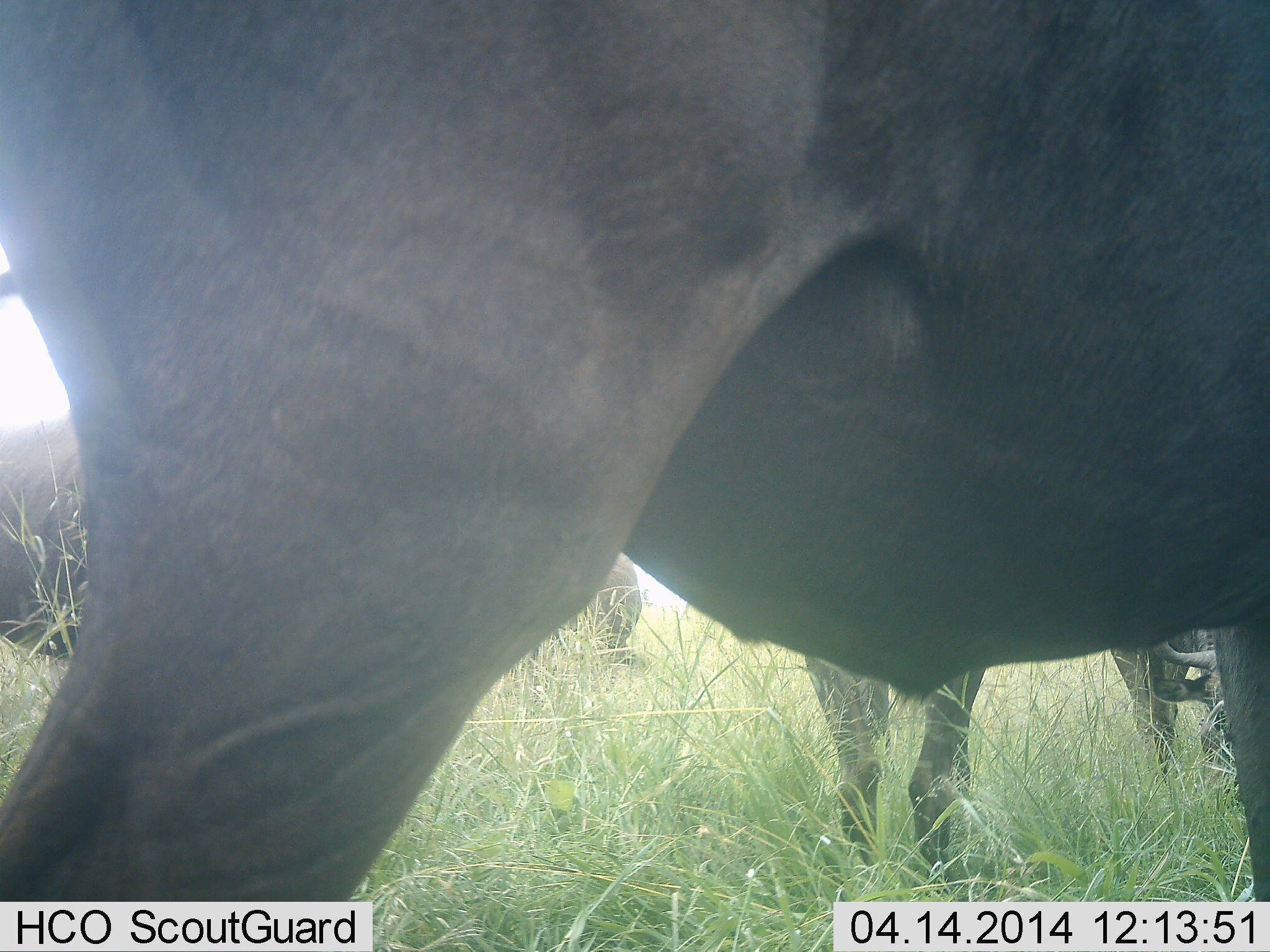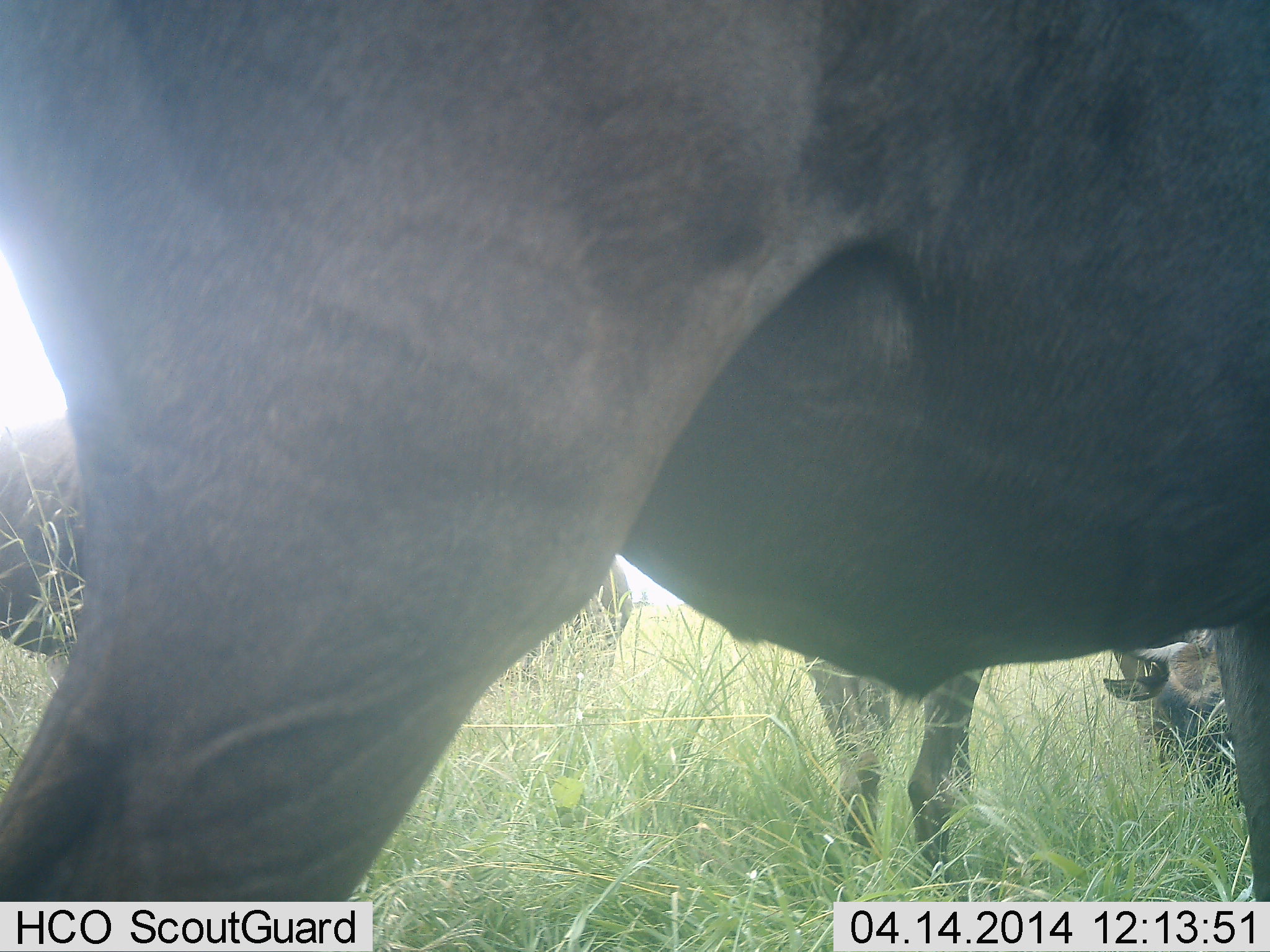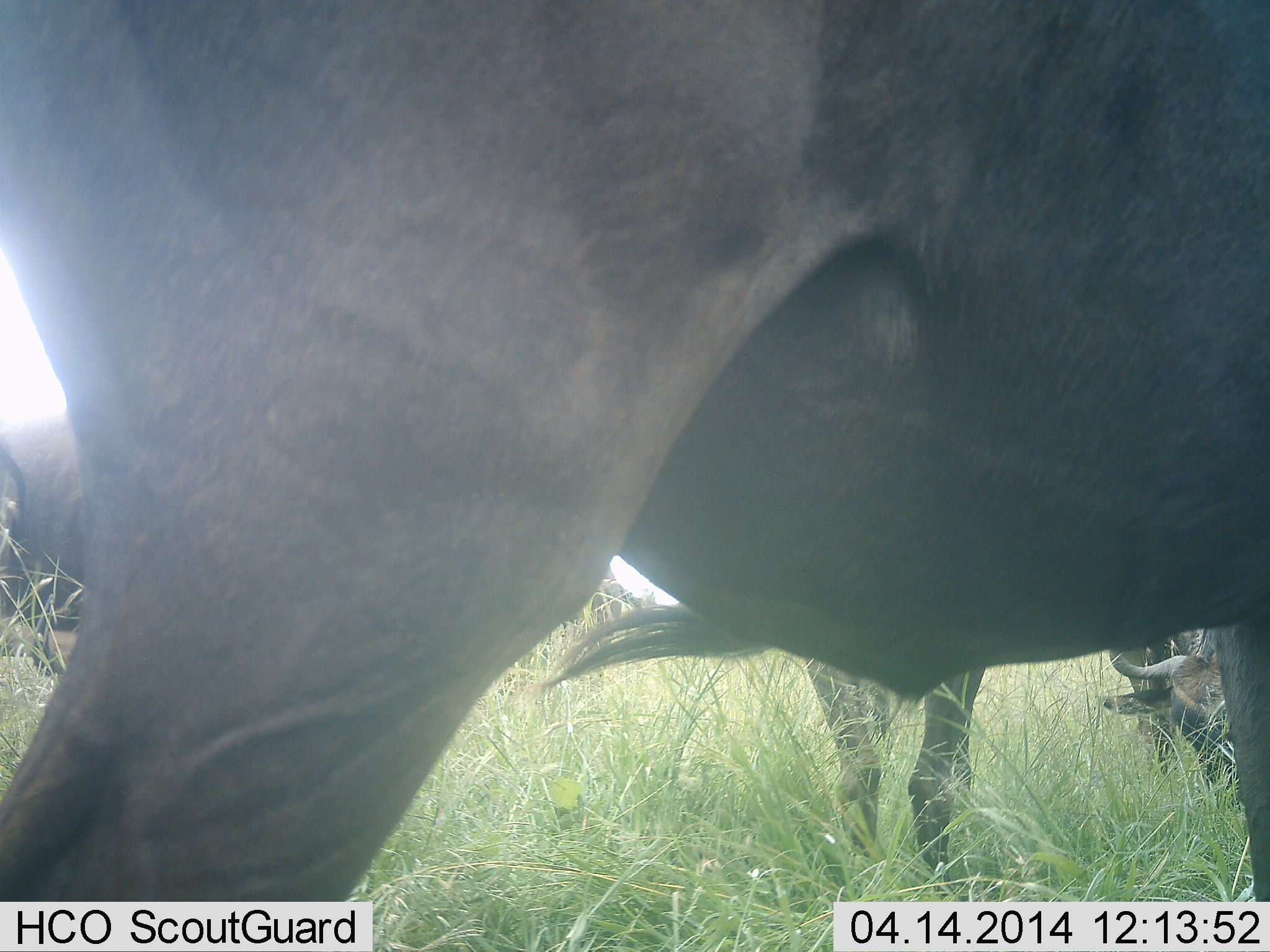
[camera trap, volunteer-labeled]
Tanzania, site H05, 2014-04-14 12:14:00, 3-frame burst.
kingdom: Animalia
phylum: Chordata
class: Mammalia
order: Artiodactyla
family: Bovidae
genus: Connochaetes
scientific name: Connochaetes taurinus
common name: blue wildebeest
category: wildebeest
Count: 4.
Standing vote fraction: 80%.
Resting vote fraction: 10%.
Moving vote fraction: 0%.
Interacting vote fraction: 0%.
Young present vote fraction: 0%.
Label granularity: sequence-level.